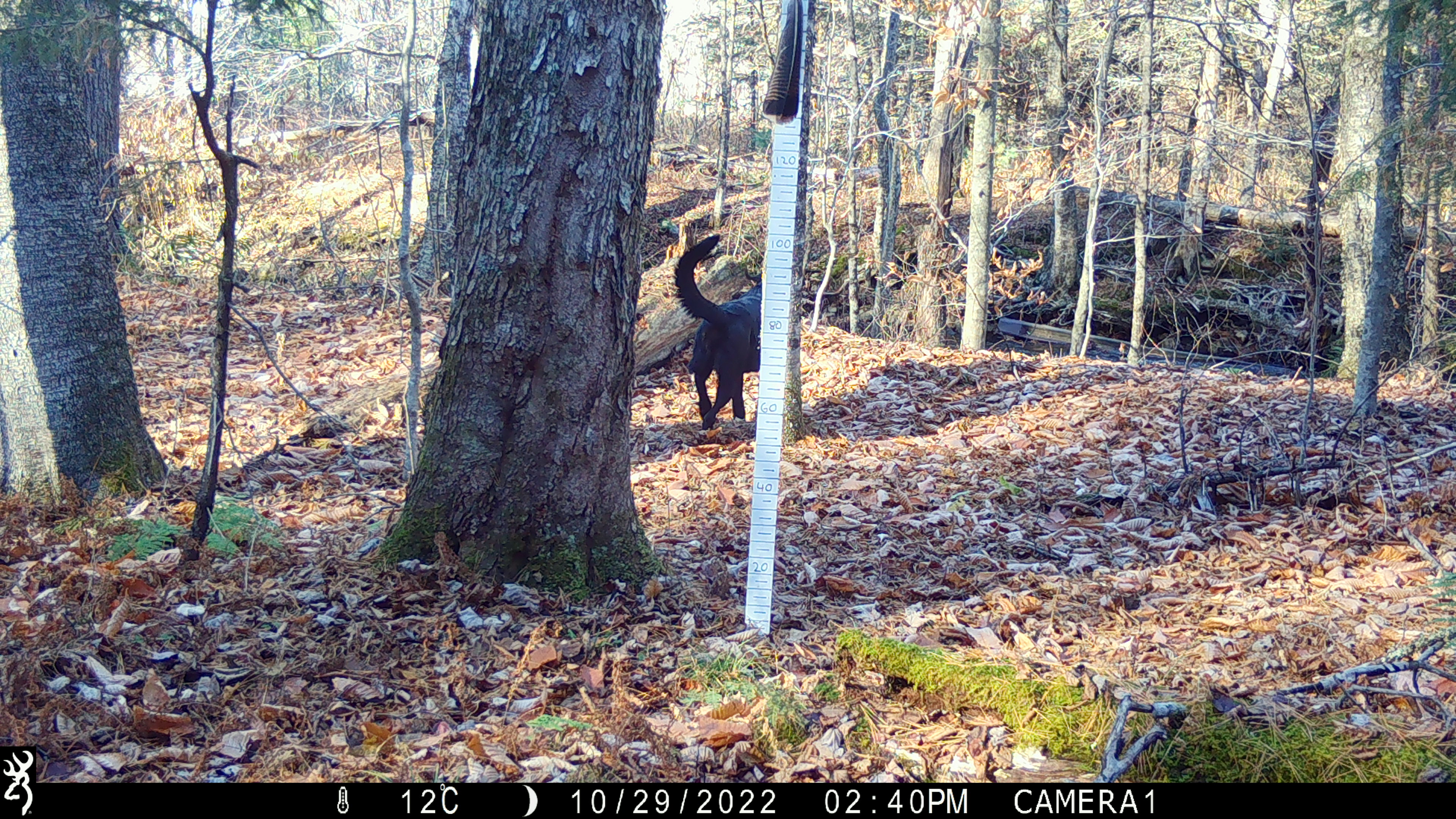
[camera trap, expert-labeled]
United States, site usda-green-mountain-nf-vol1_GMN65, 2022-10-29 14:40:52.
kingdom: Animalia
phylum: Chordata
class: Mammalia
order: Carnivora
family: Canidae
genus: Canis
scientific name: Canis familiaris familiaris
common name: domestic dog